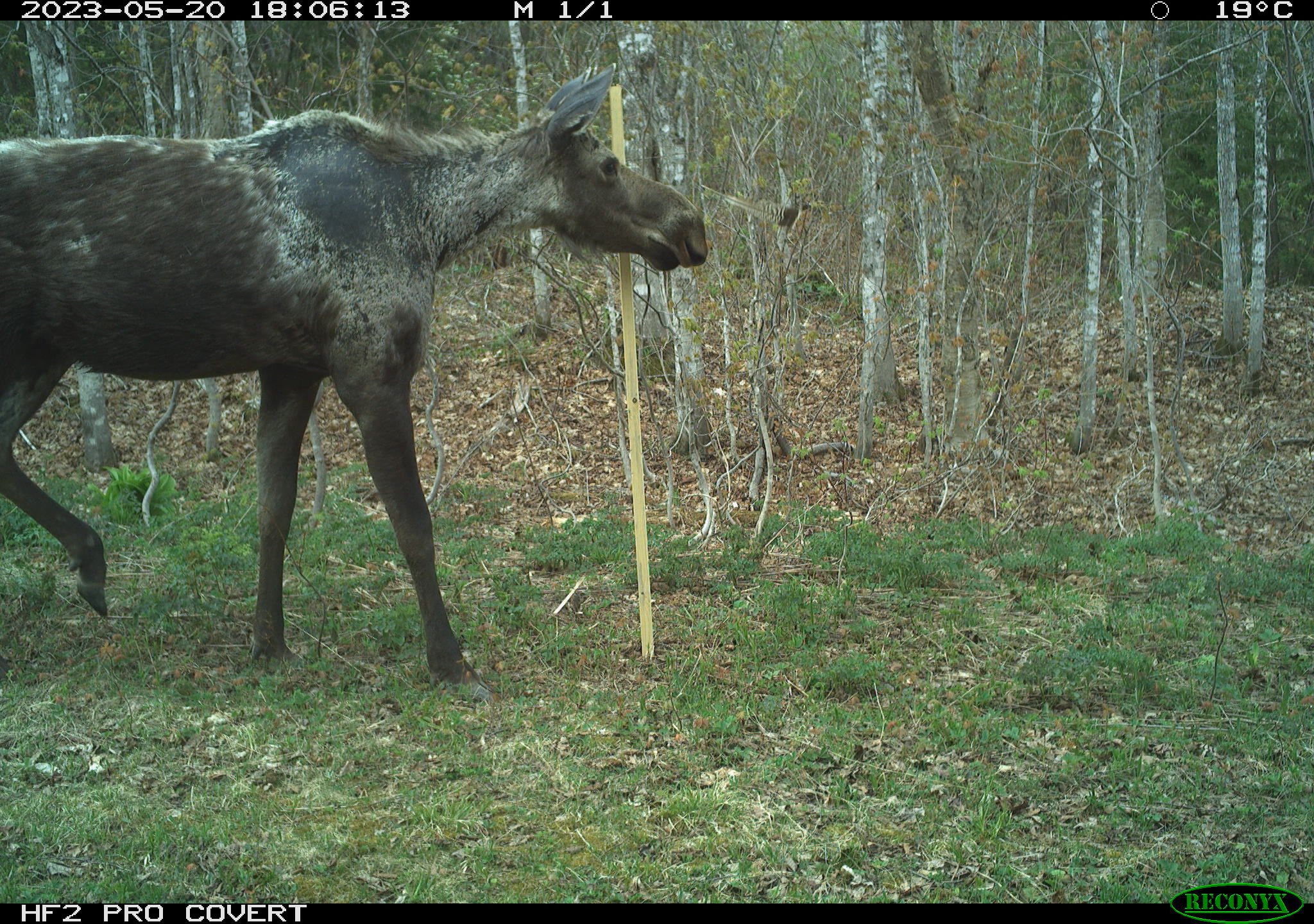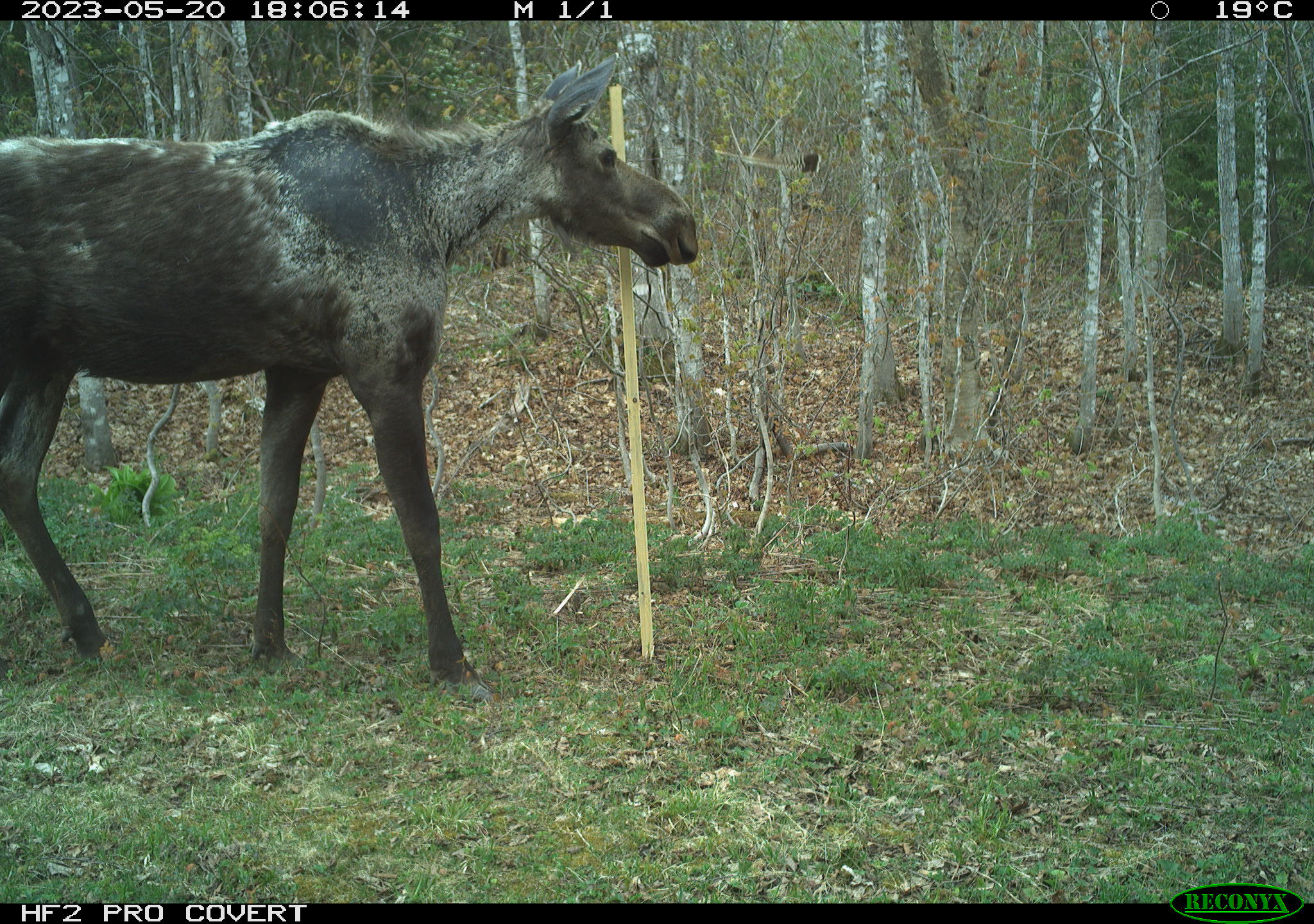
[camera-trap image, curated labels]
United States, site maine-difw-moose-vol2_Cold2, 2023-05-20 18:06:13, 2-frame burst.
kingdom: Animalia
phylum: Chordata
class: Mammalia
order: Artiodactyla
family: Cervidae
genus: Alces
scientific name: Alces alces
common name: moose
Moose (Alces alces).